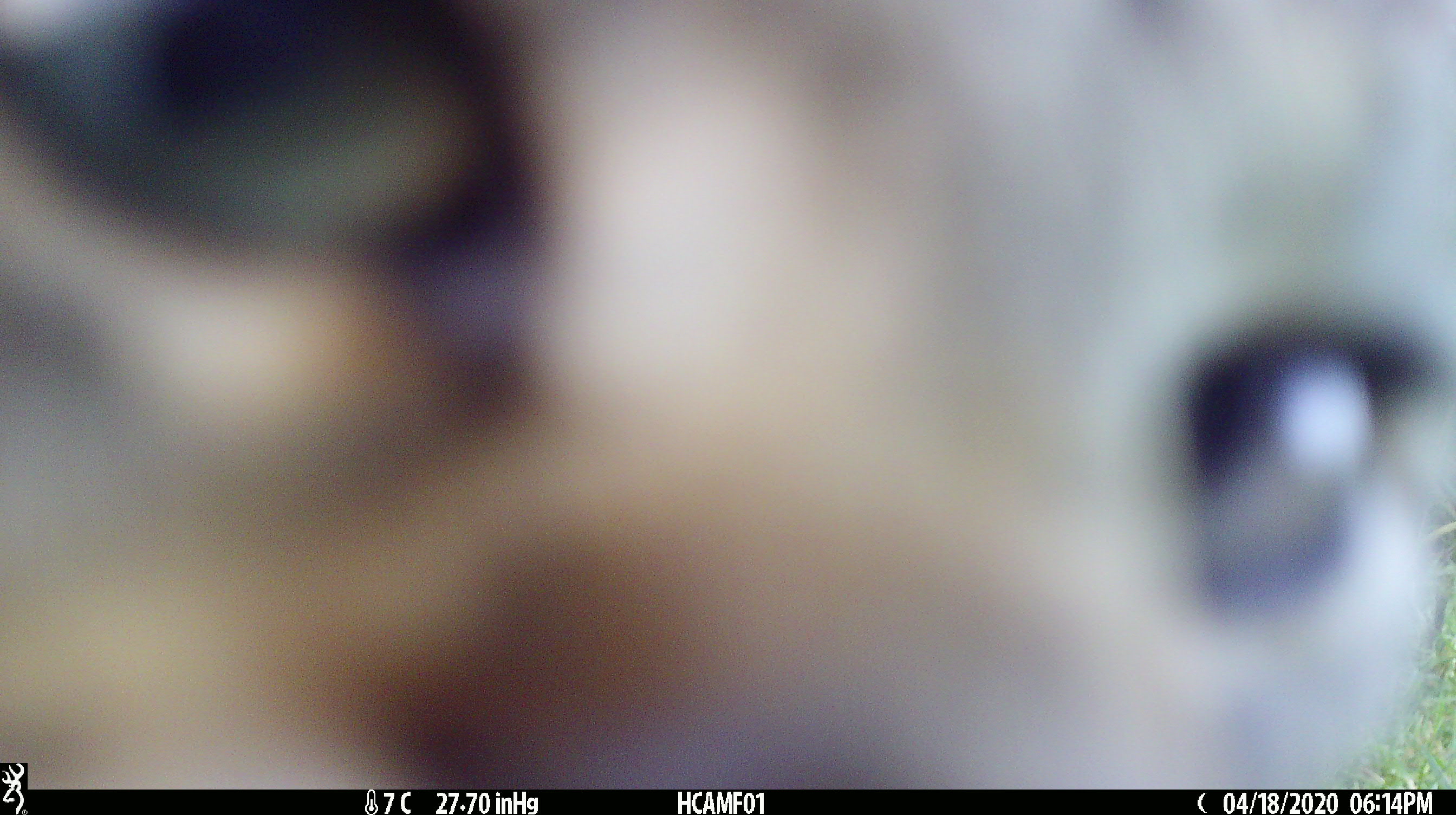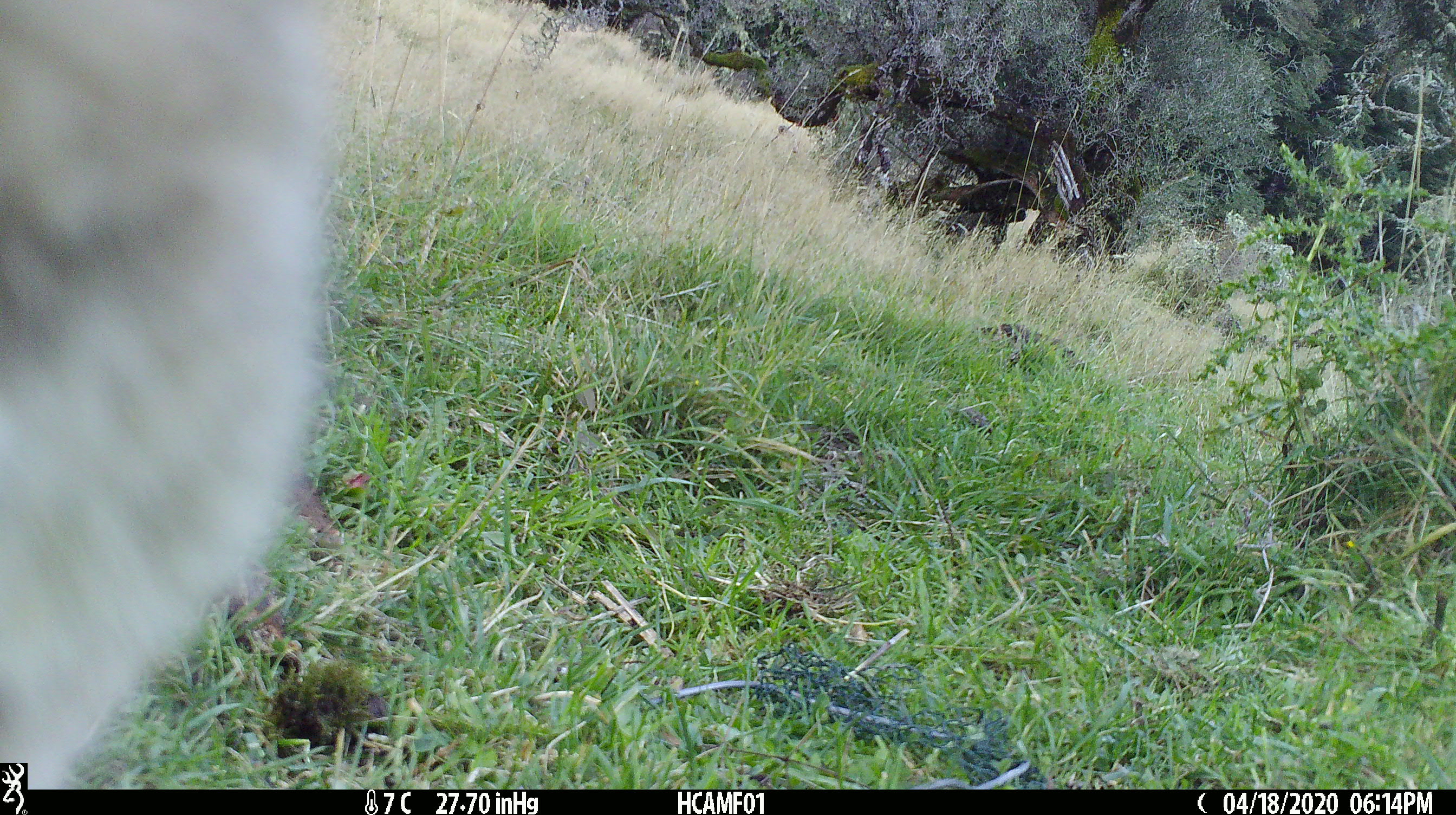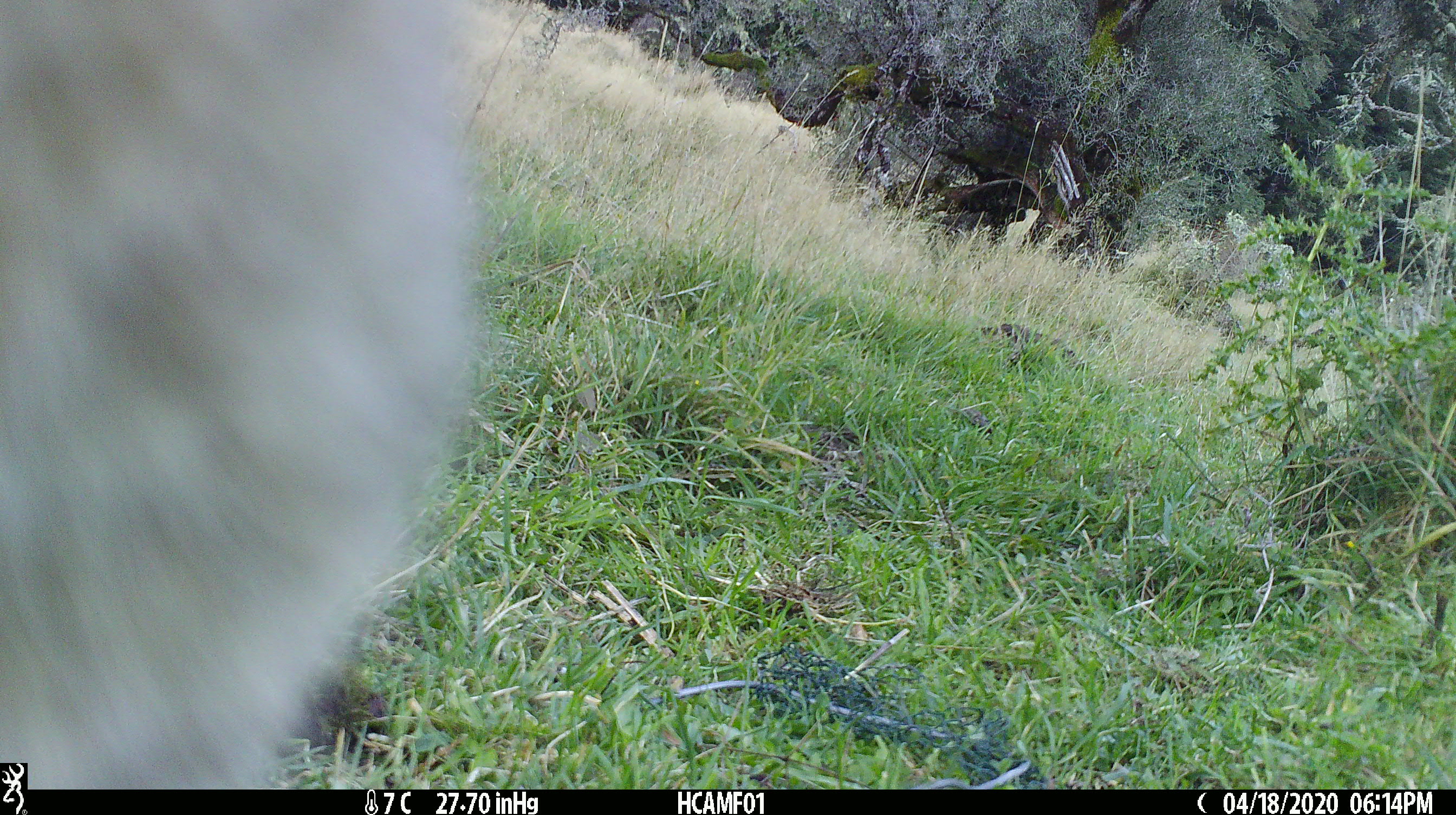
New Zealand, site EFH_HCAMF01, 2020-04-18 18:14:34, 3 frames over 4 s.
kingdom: Animalia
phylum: Chordata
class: Mammalia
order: Carnivora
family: Felidae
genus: Felis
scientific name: Felis catus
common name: domestic cat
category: cat